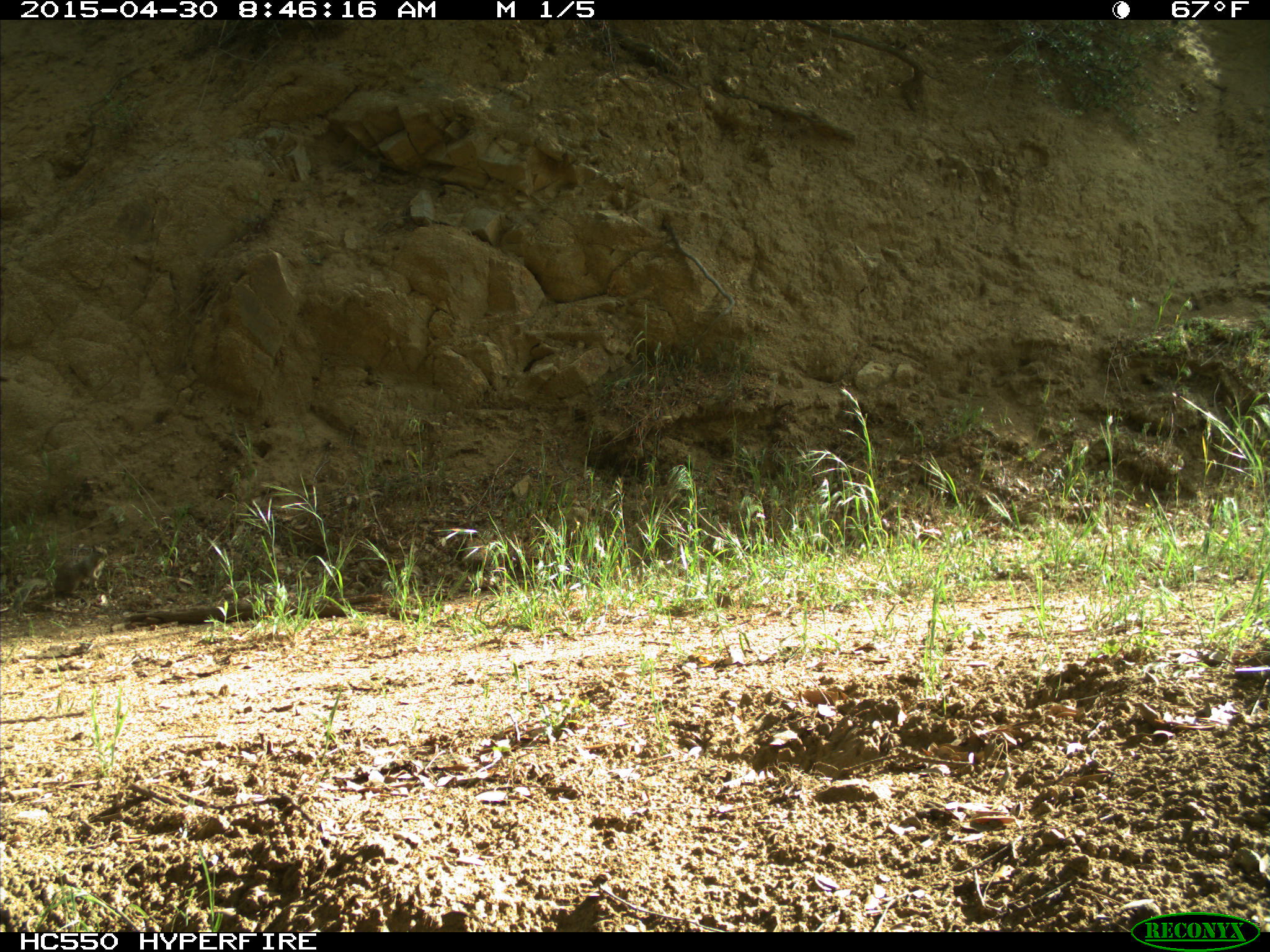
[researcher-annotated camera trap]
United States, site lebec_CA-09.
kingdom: Animalia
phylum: Chordata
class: Mammalia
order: Rodentia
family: Sciuridae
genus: Otospermophilus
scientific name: Otospermophilus beecheyi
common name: california ground squirrel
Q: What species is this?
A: Otospermophilus beecheyi (california ground squirrel).